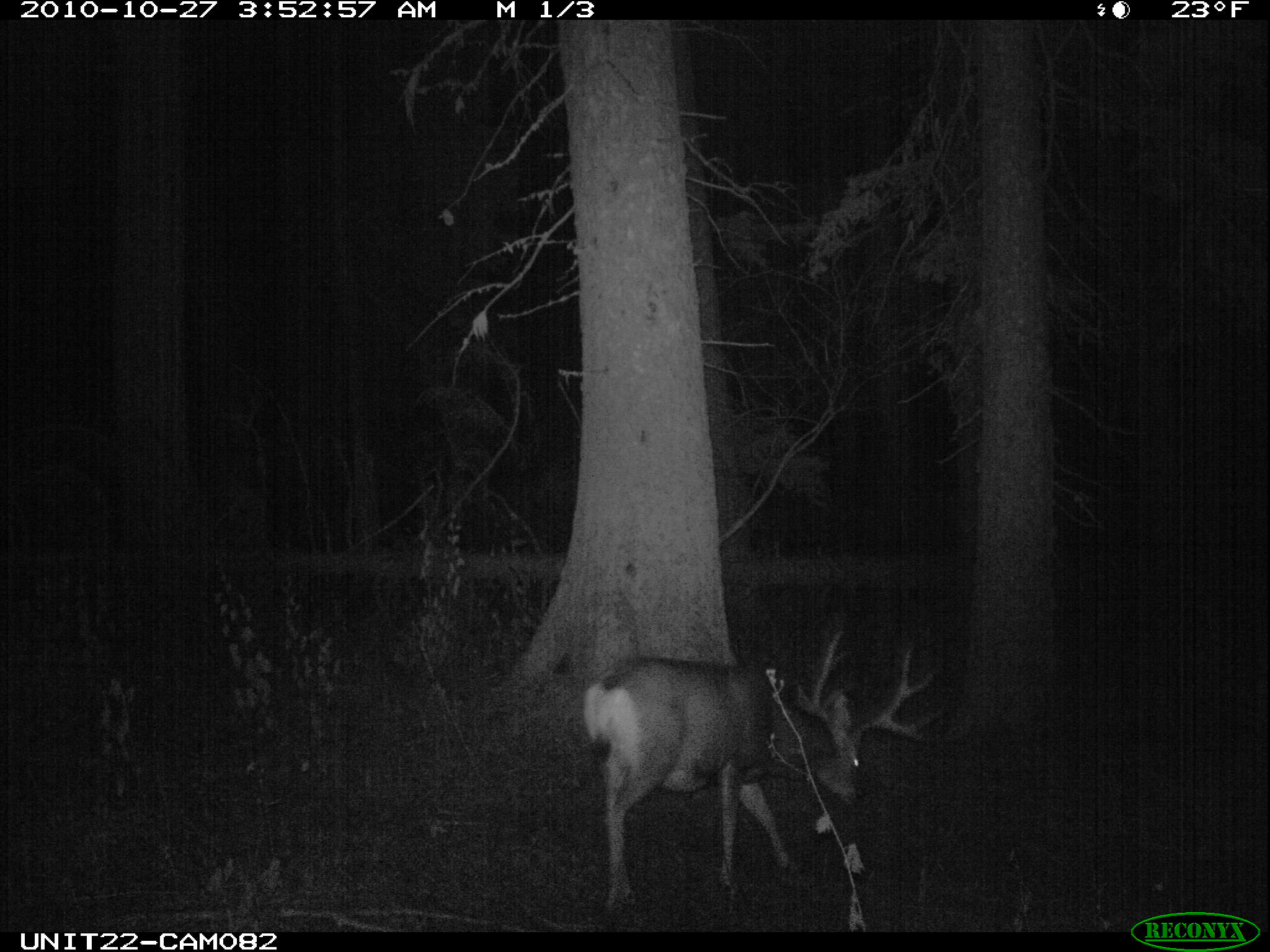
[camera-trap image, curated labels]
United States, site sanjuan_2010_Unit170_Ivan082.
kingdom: Animalia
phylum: Chordata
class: Mammalia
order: Artiodactyla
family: Cervidae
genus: Odocoileus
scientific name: Odocoileus hemionus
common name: mule deer